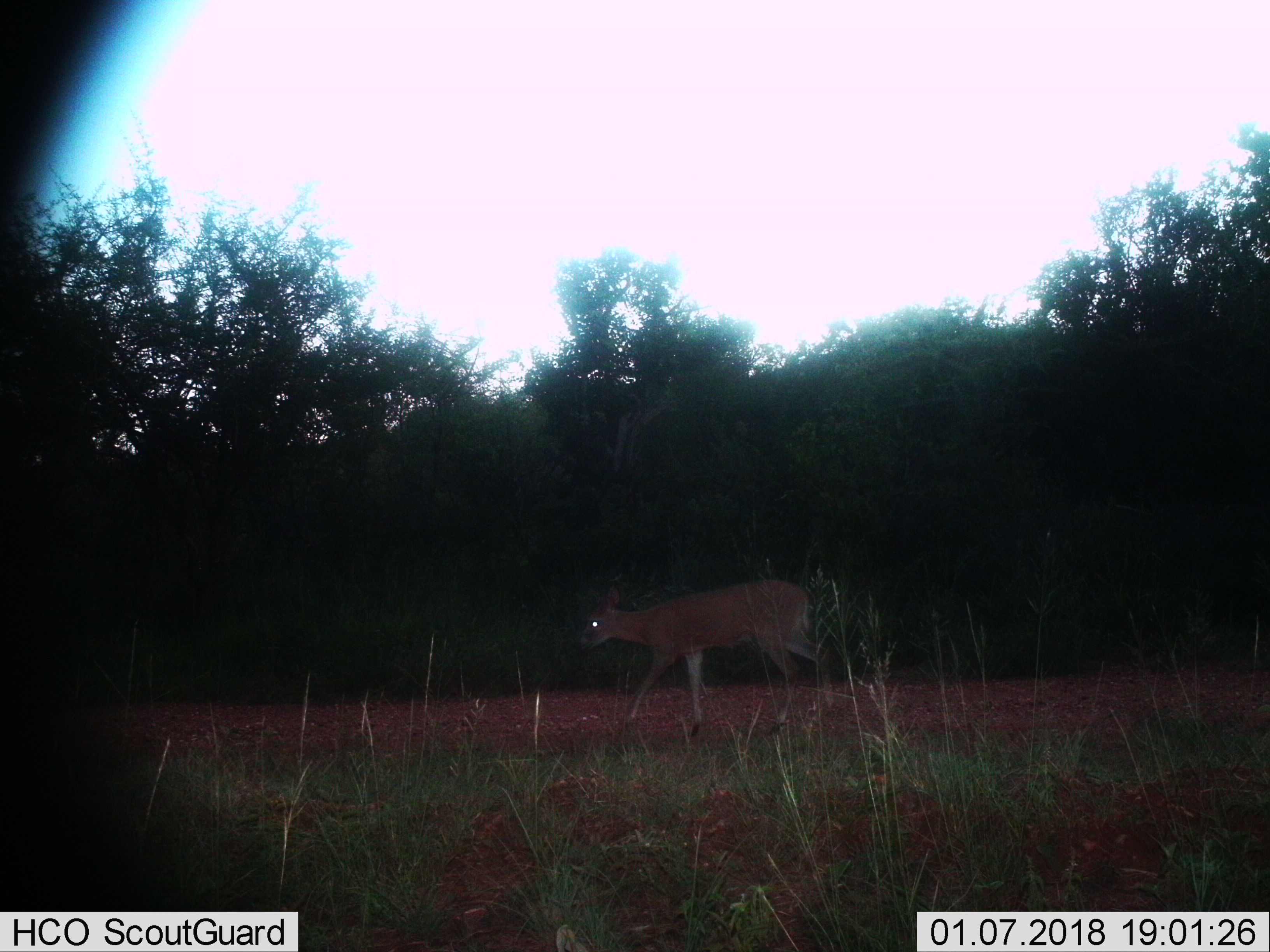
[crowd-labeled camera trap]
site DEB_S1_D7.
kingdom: Animalia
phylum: Chordata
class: Mammalia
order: Artiodactyla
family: Bovidae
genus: Sylvicapra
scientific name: Sylvicapra grimmia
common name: common duiker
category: duikercommongrey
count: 1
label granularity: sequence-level